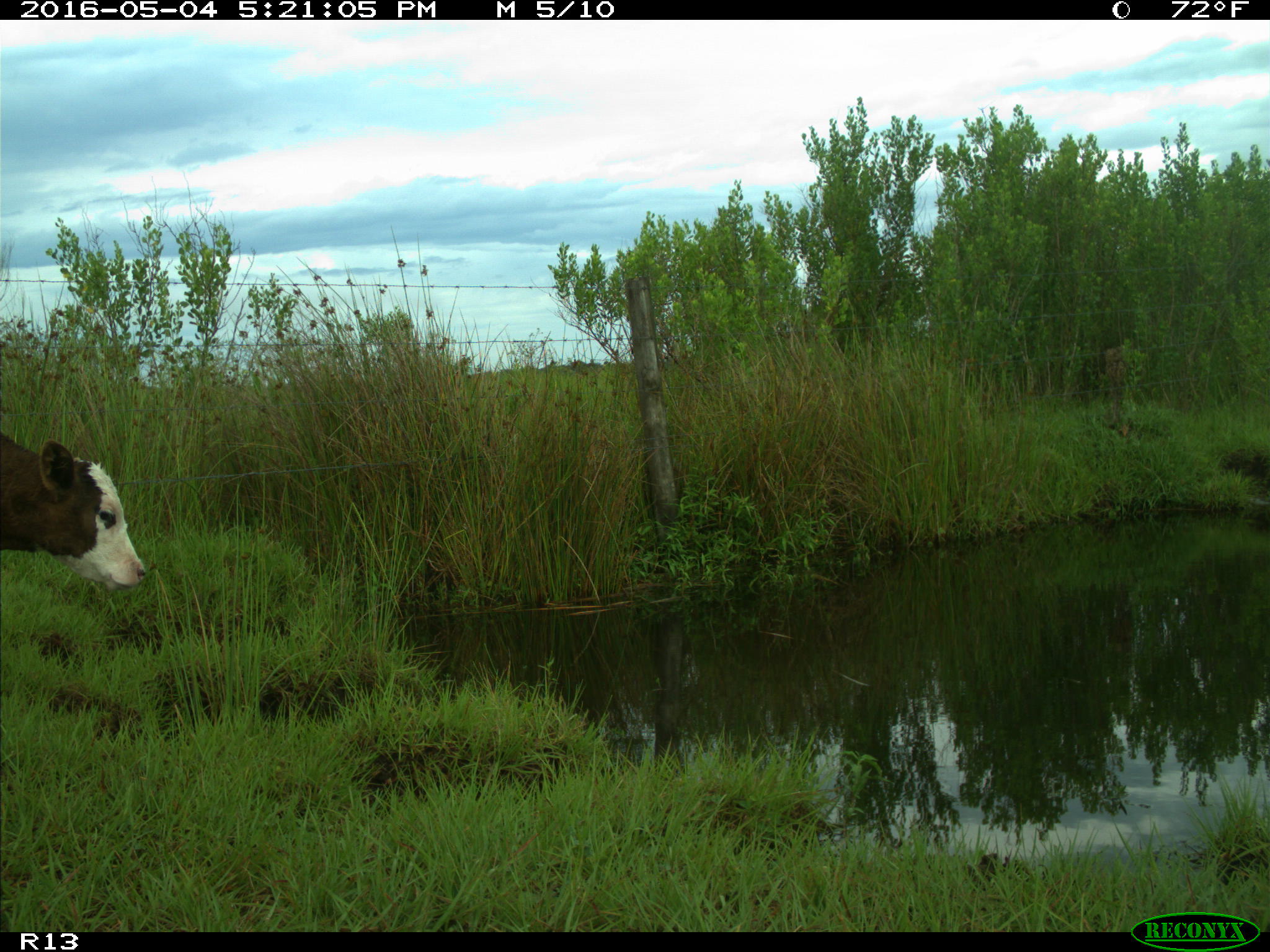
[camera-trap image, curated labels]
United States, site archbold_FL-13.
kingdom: Animalia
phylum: Chordata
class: Mammalia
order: Artiodactyla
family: Bovidae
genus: Bos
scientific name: Bos taurus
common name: domestic cow